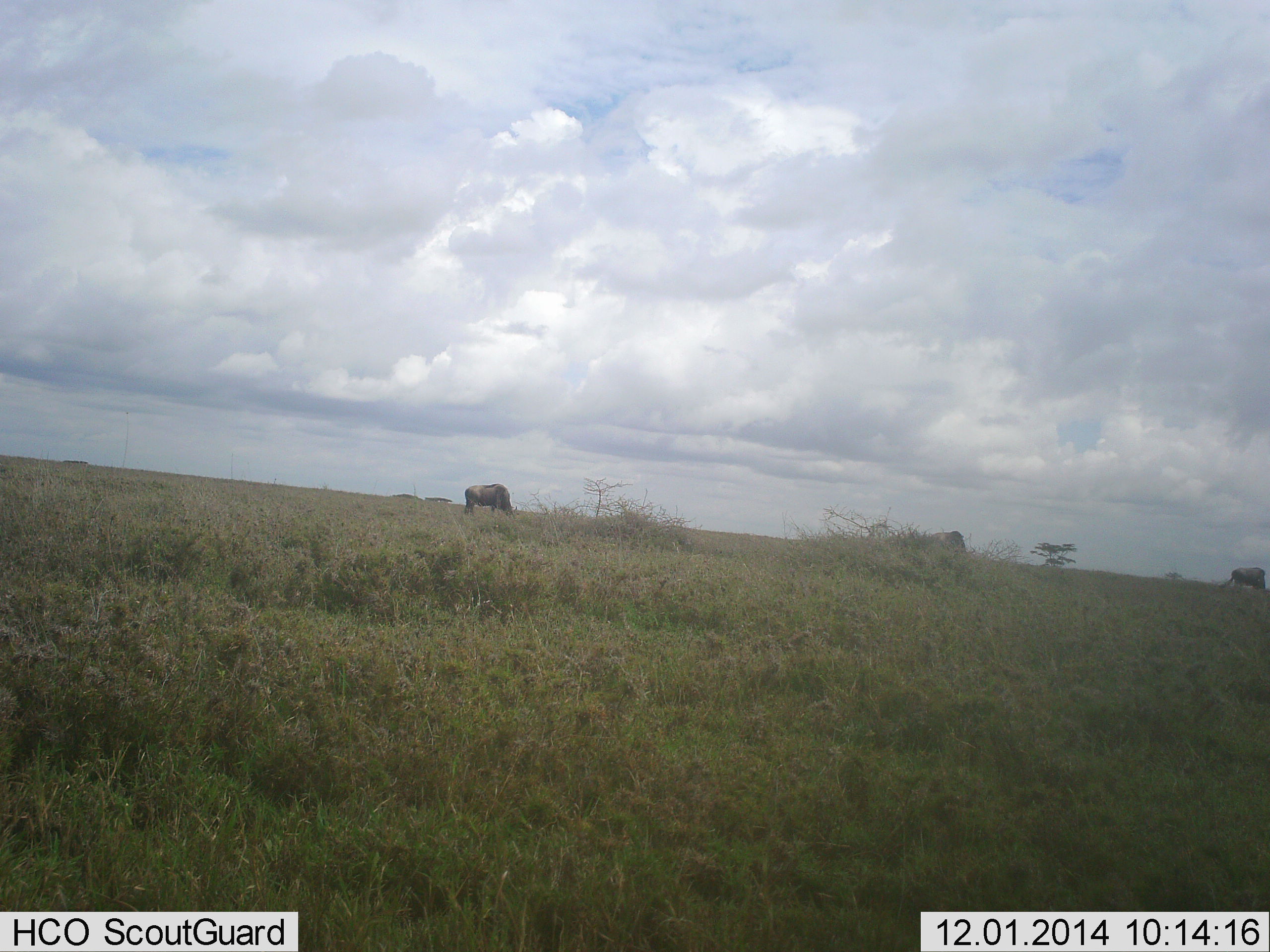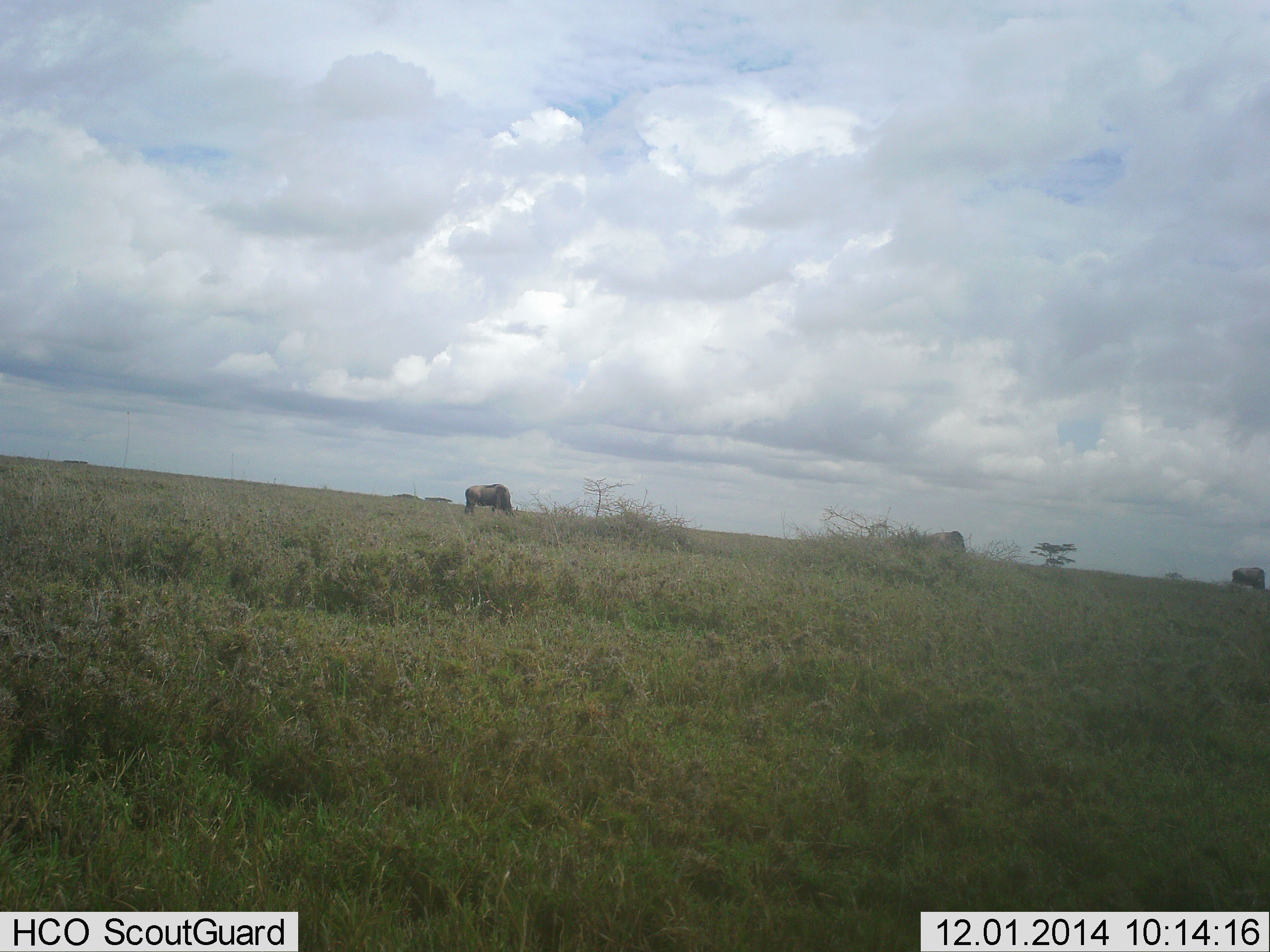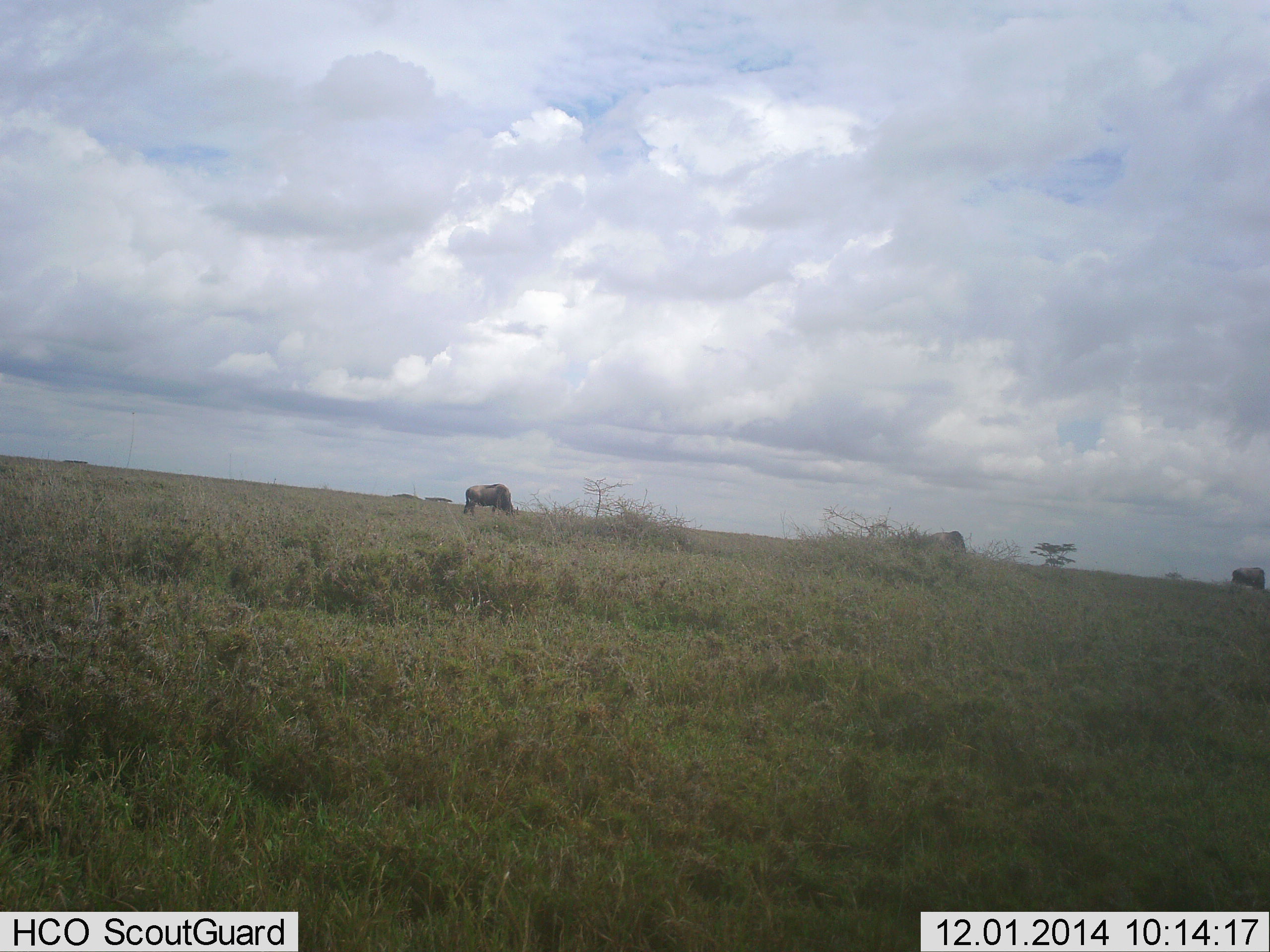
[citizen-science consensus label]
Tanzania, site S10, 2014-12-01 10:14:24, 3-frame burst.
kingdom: Animalia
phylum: Chordata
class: Mammalia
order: Artiodactyla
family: Bovidae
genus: Connochaetes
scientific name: Connochaetes taurinus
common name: blue wildebeest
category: wildebeest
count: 2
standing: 10%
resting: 0%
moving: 0%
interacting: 0%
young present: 0%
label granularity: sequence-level